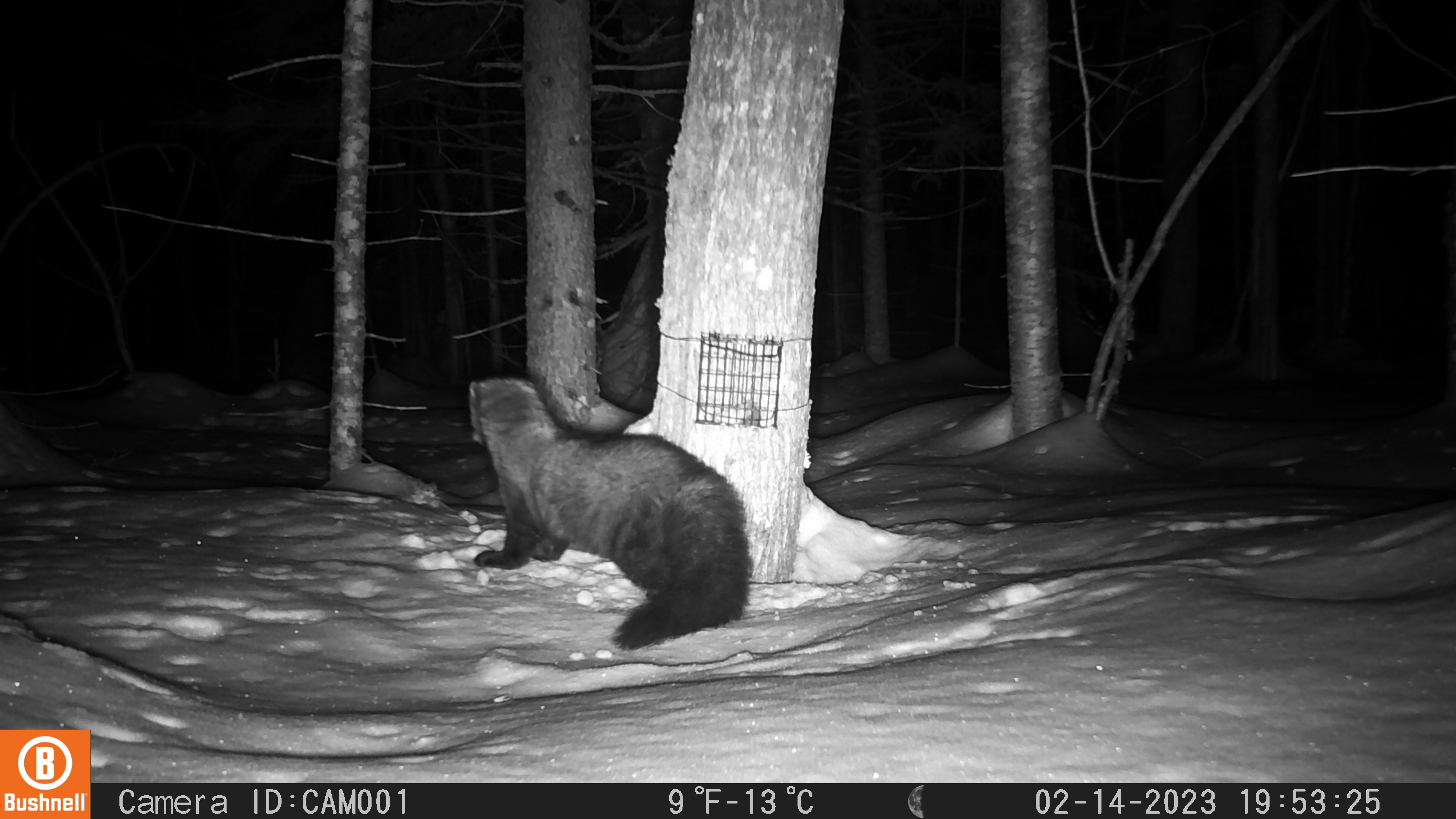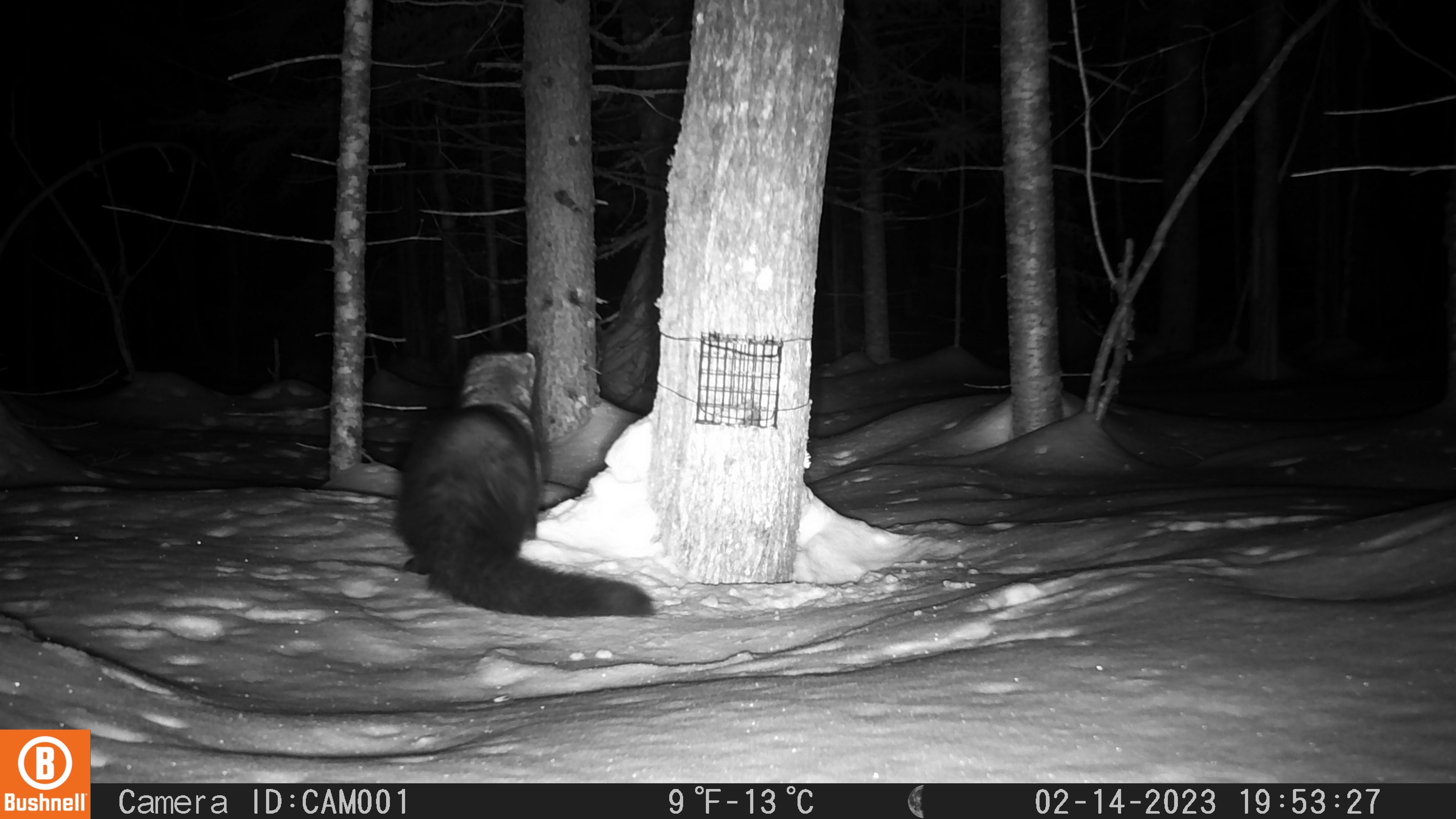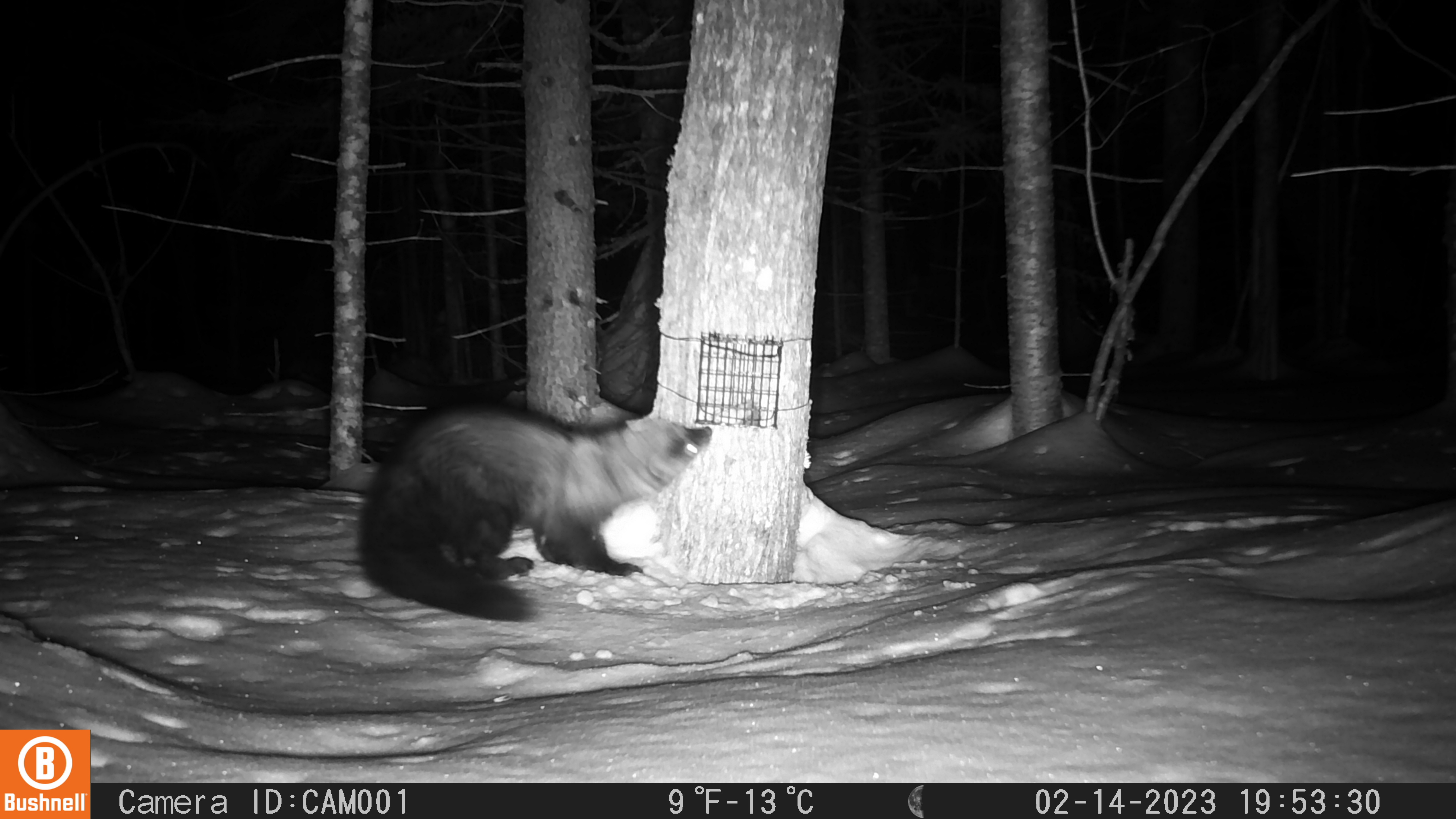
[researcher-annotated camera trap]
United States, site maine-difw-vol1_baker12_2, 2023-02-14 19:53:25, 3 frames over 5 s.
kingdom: Animalia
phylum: Chordata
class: Mammalia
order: Carnivora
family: Mustelidae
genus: Pekania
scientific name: Pekania pennanti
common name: fisher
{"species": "fisher (Pekania pennanti)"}